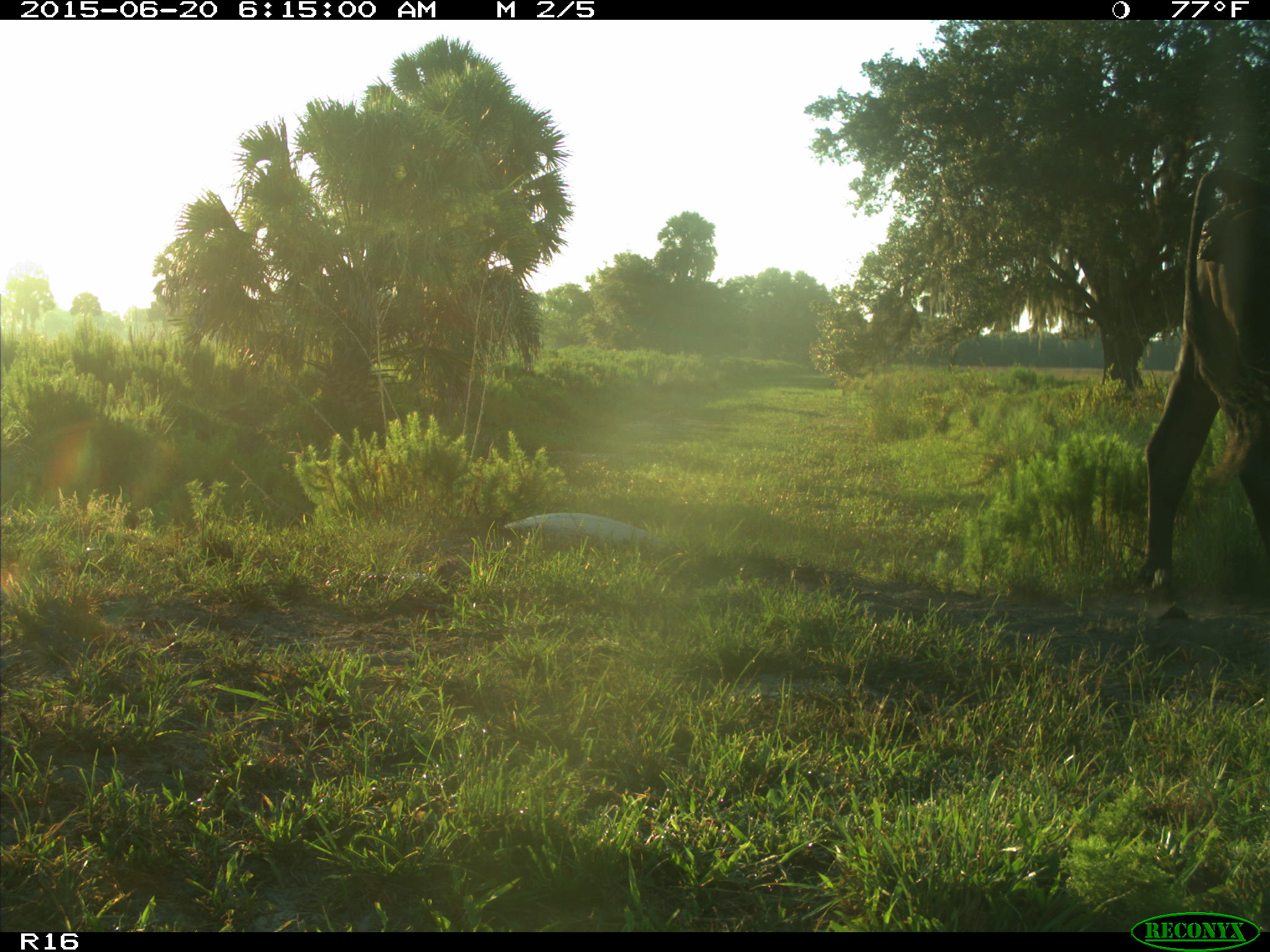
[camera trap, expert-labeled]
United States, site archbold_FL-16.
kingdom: Animalia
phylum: Chordata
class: Mammalia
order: Artiodactyla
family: Bovidae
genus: Bos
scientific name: Bos taurus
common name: domestic cow